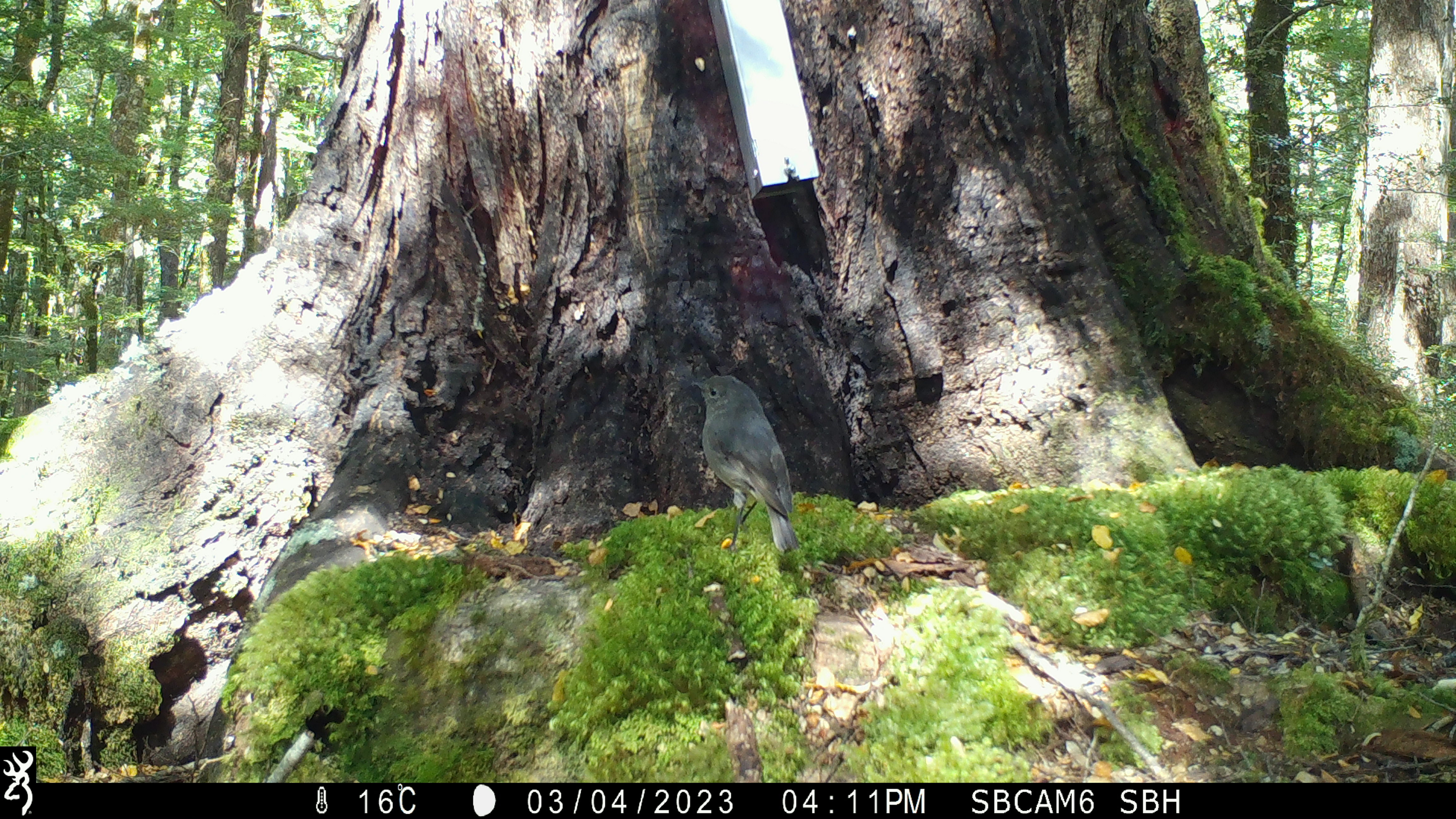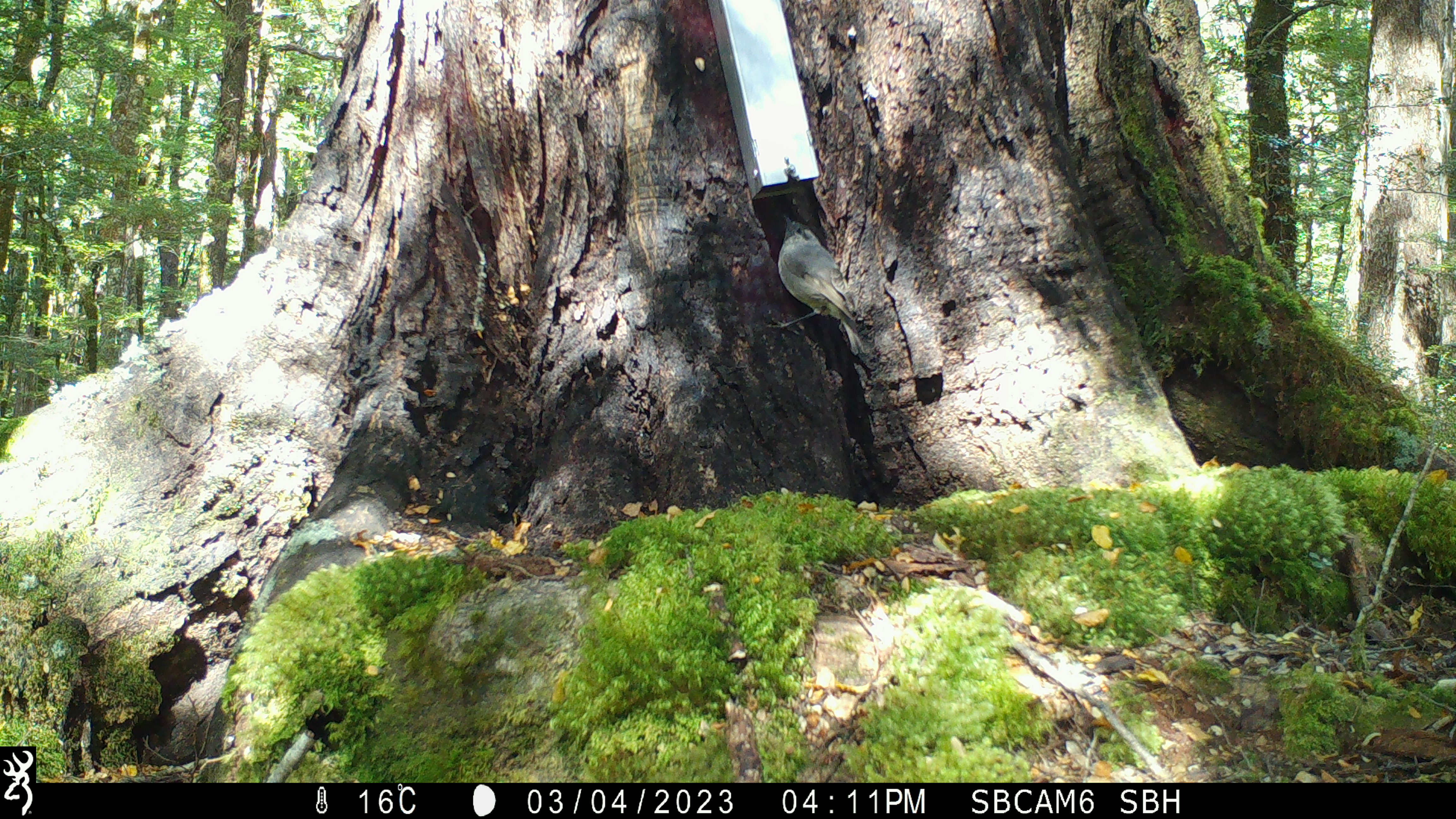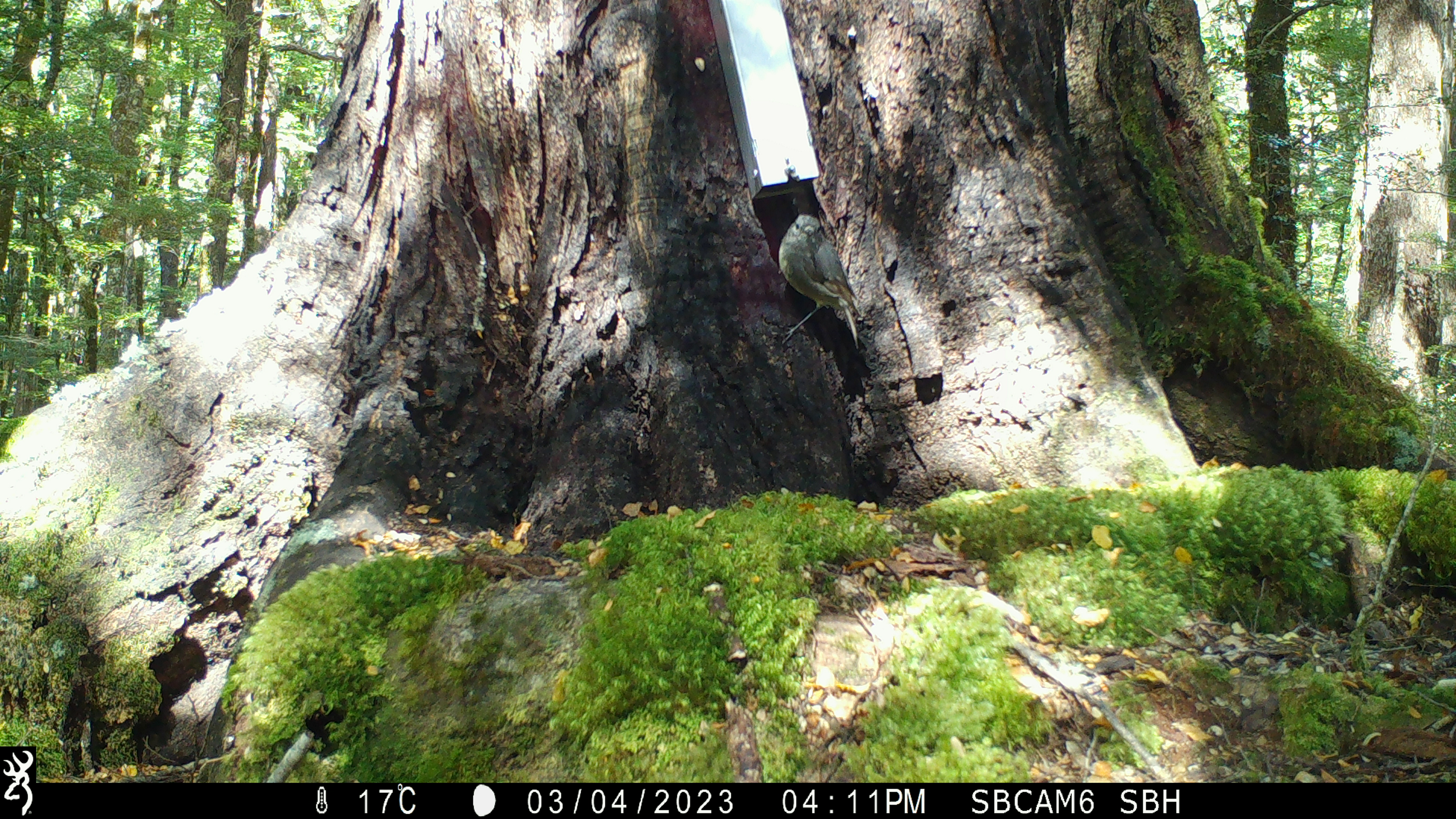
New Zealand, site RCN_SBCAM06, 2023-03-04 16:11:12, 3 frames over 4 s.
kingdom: Animalia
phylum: Chordata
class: Aves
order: Passeriformes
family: Petroicidae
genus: Petroica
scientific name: Petroica australis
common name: new zealand robin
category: robin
Robin (new zealand robin) (Petroica australis).